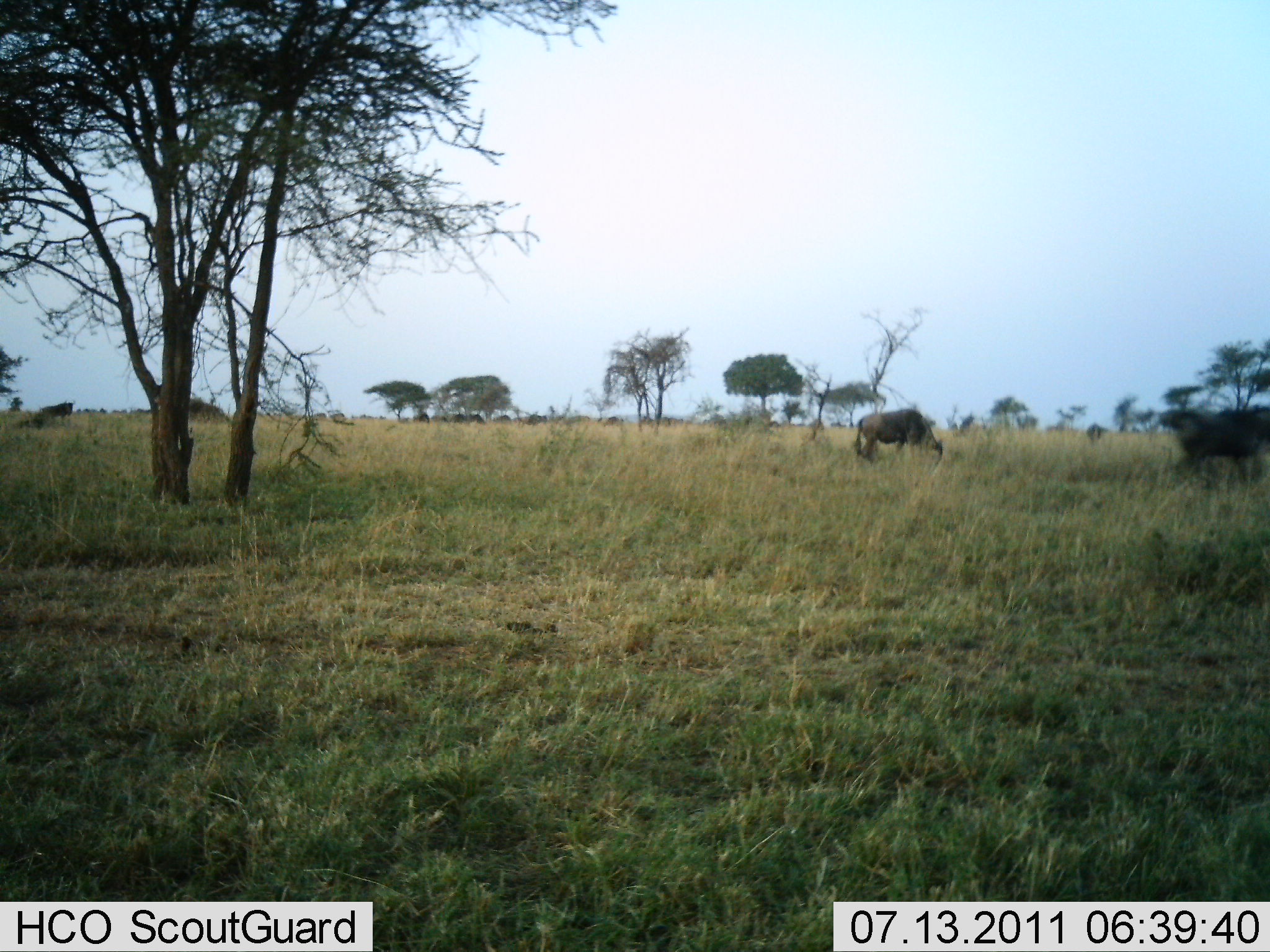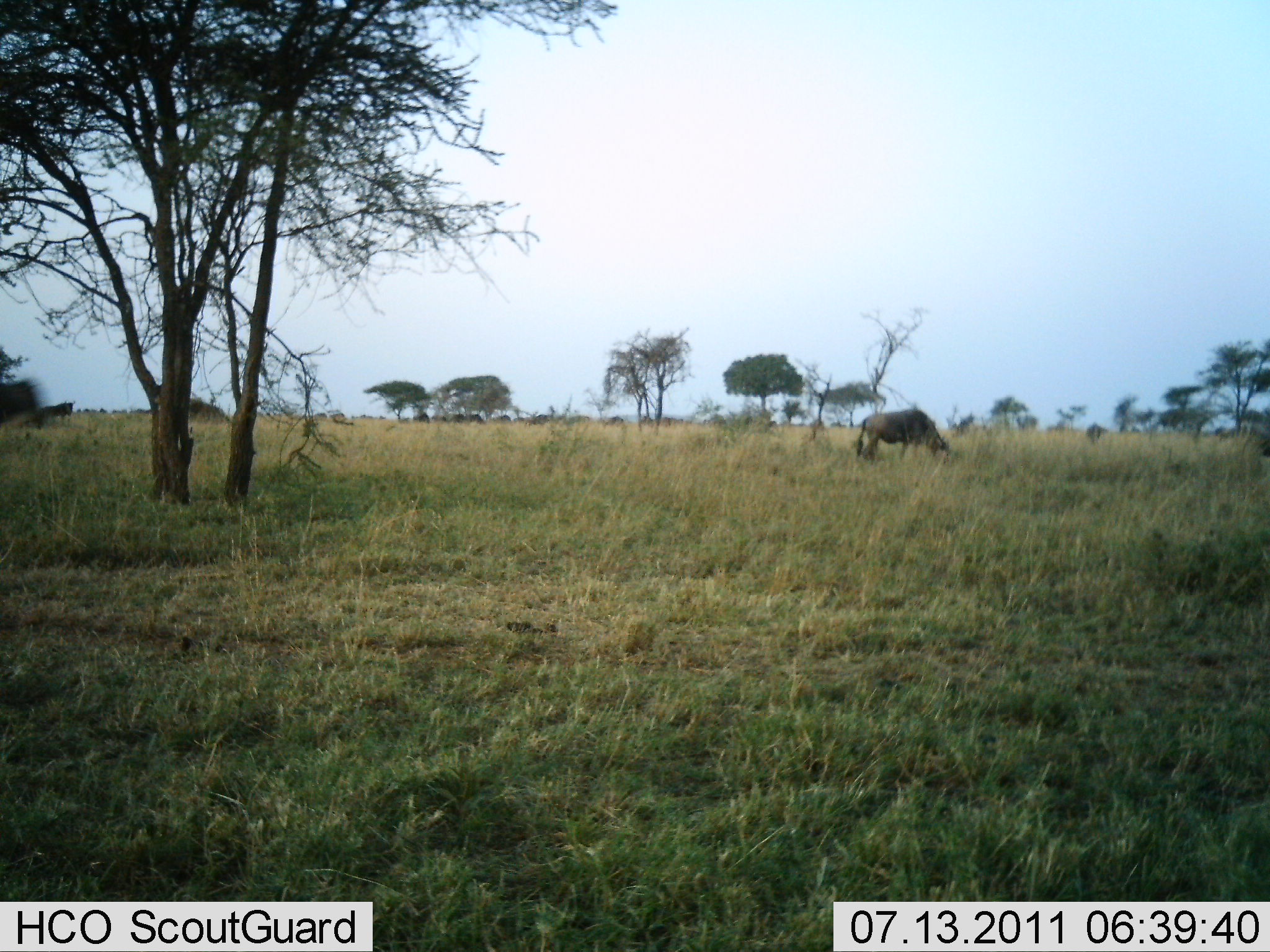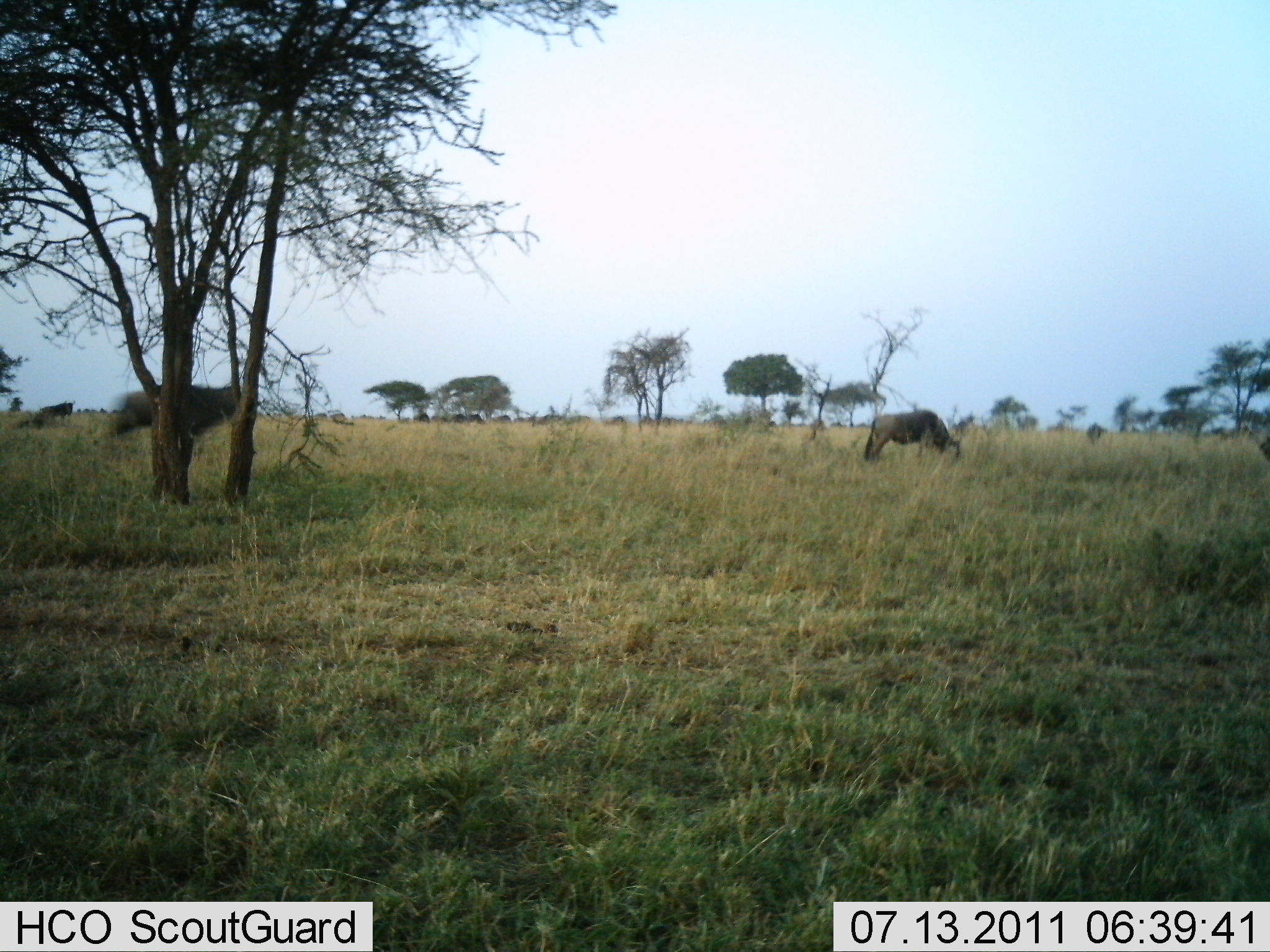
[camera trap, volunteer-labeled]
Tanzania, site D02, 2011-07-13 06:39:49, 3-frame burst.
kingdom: Animalia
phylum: Chordata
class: Mammalia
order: Artiodactyla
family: Bovidae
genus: Connochaetes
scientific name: Connochaetes taurinus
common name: blue wildebeest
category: wildebeest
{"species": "wildebeest (blue wildebeest) (Connochaetes taurinus)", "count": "3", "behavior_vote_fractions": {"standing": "29%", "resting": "7%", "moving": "79%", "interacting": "0%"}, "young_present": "0%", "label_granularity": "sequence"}